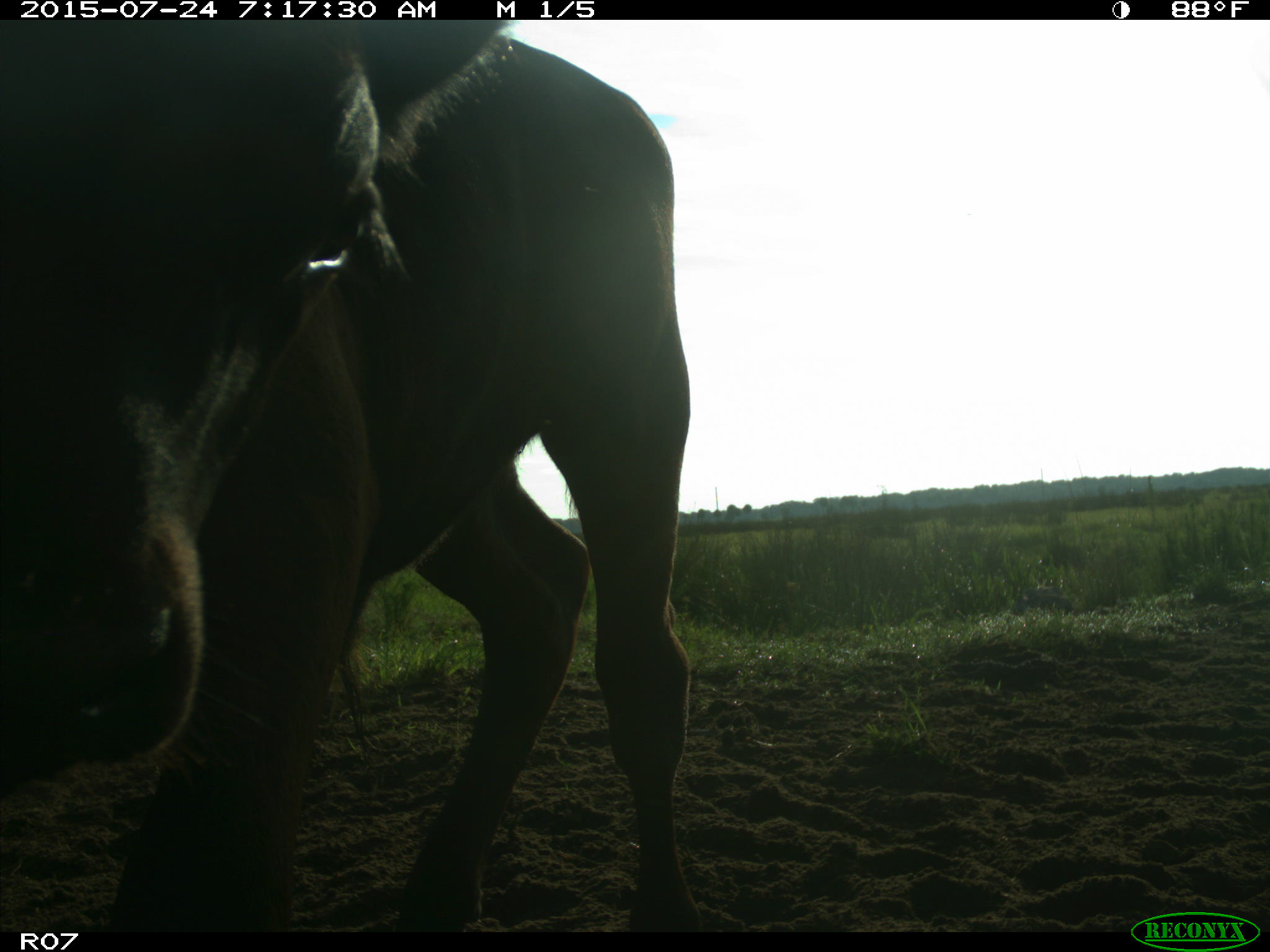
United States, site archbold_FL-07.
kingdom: Animalia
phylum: Chordata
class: Mammalia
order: Artiodactyla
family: Bovidae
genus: Bos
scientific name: Bos taurus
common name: domestic cow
Bos taurus (domestic cow).